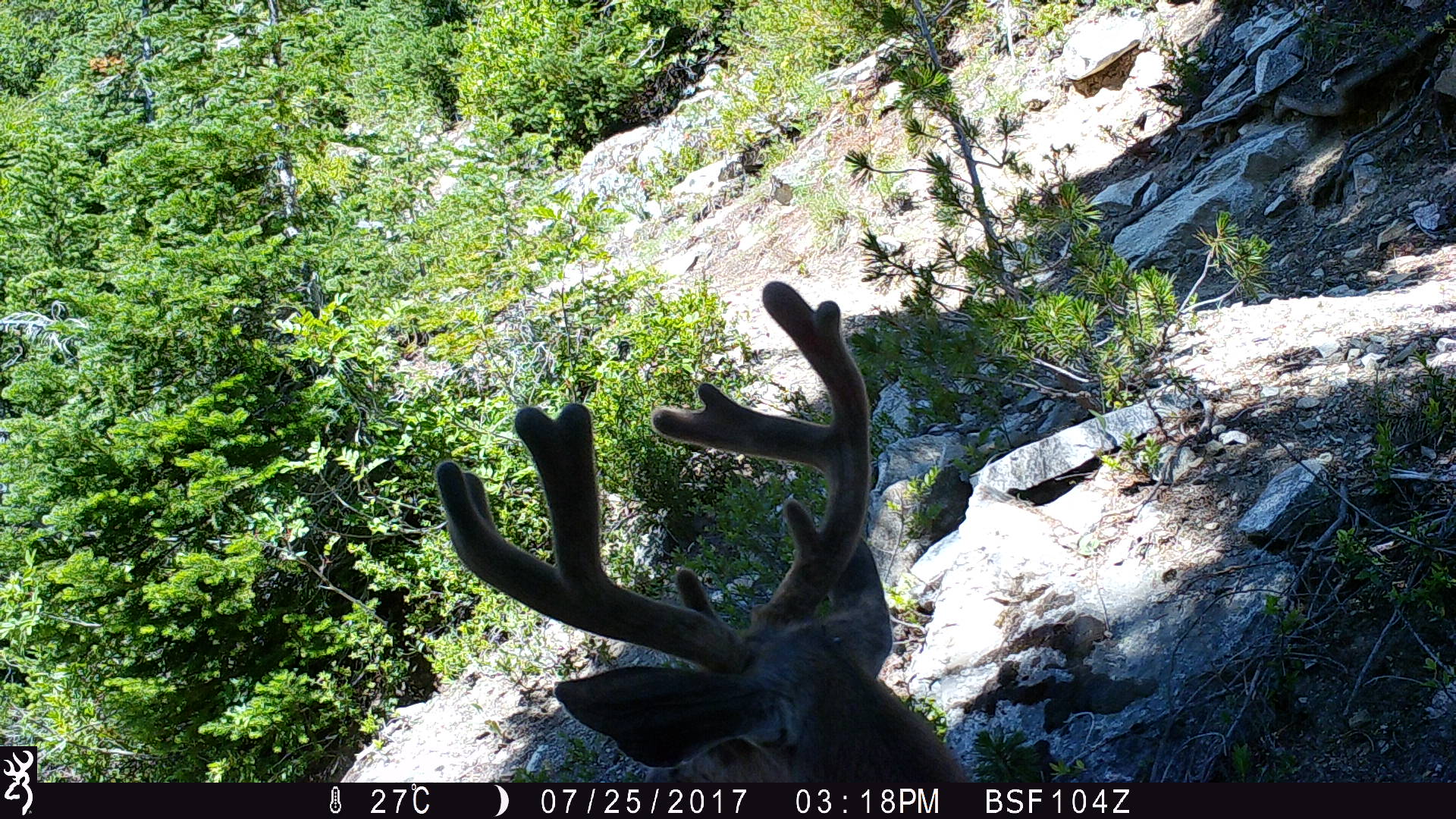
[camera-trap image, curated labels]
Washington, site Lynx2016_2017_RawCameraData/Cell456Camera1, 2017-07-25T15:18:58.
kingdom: Animalia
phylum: Chordata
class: Mammalia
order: Artiodactyla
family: Cervidae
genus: Odocoileus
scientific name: Odocoileus hemionus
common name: mule deer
Odocoileus hemionus (mule deer). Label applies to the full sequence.